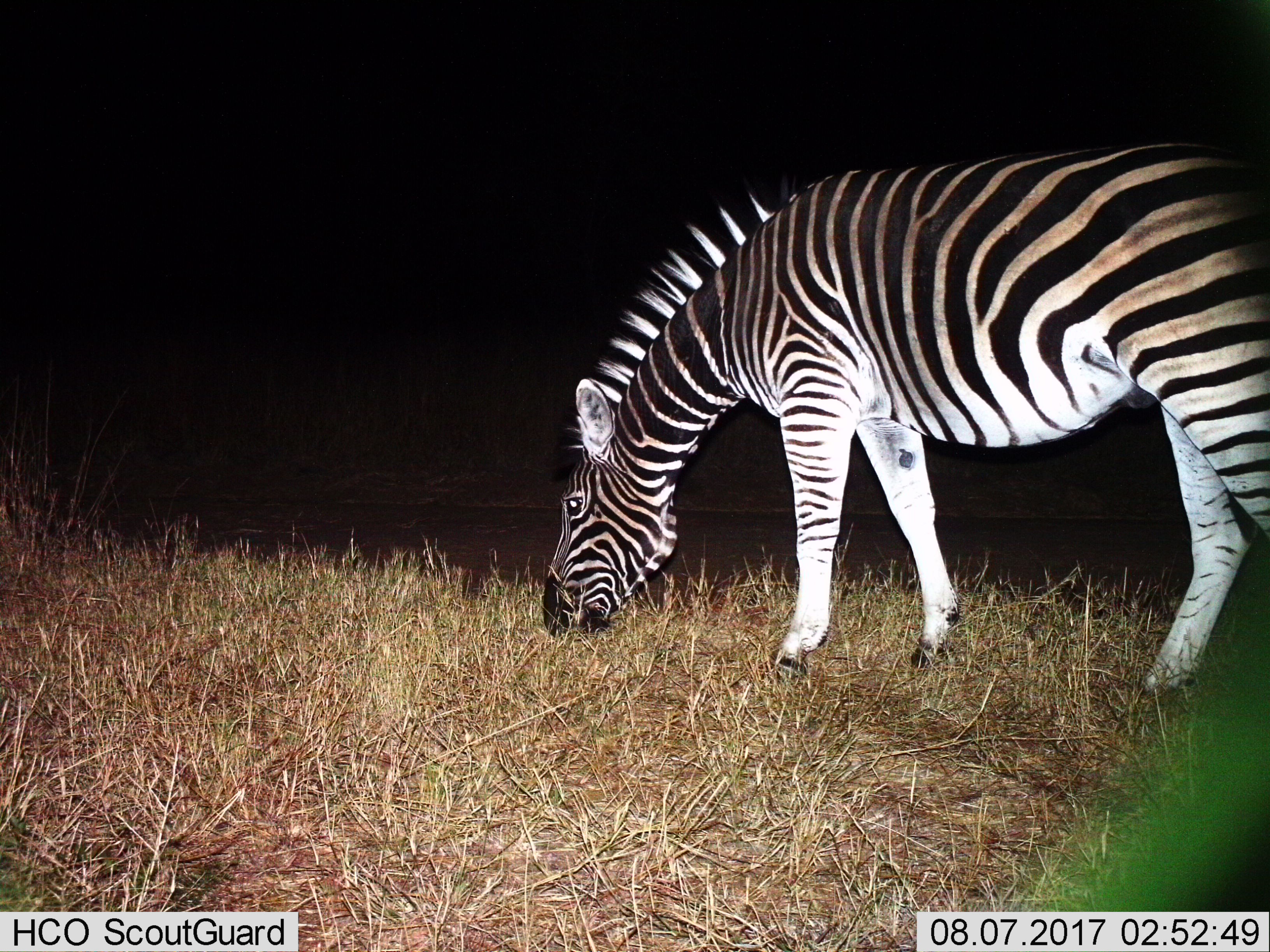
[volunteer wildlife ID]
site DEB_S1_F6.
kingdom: Animalia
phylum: Chordata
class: Mammalia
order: Perissodactyla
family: Equidae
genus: Equus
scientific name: Equus quagga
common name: plains zebra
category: zebraplains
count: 1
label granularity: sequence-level